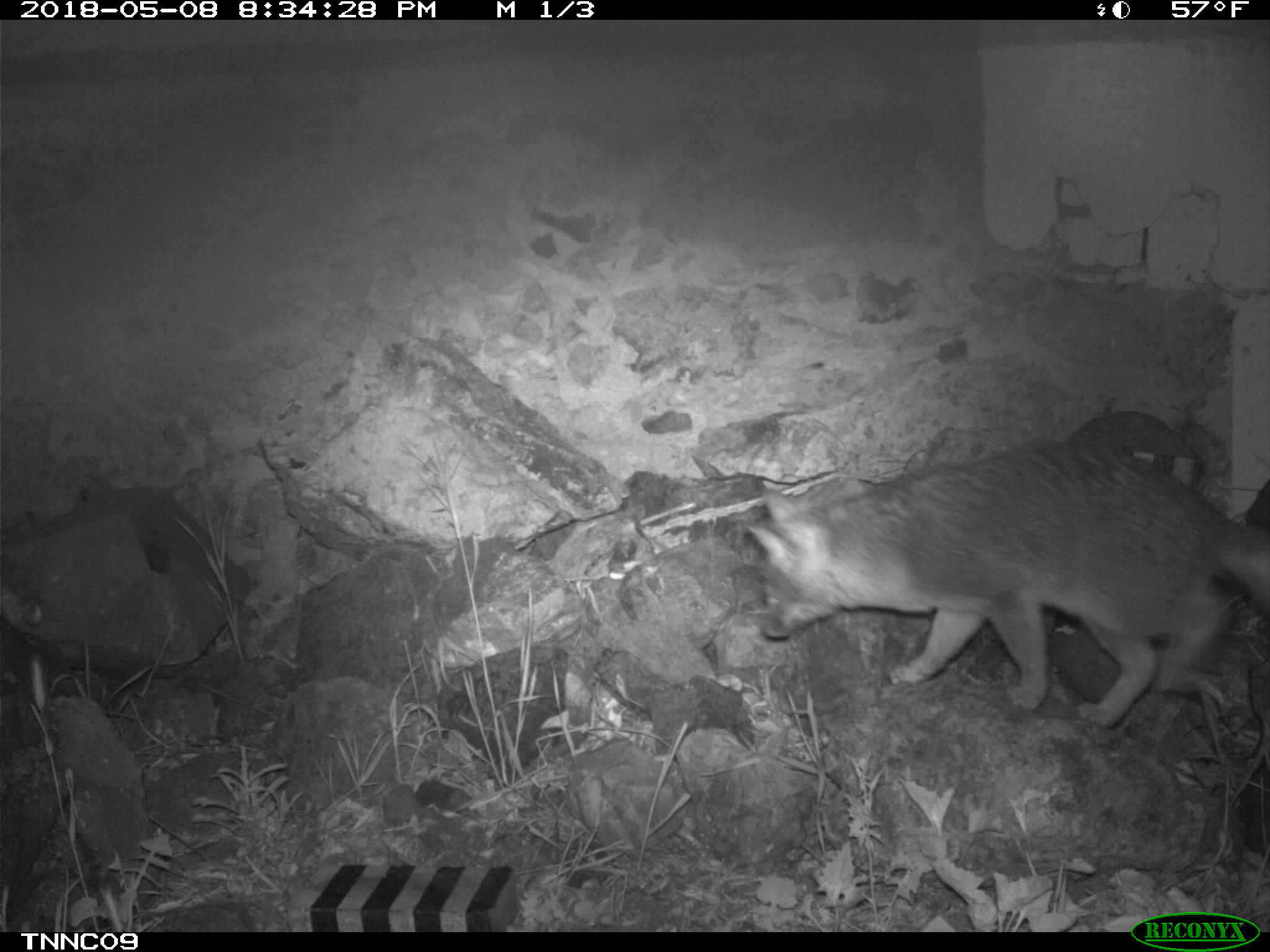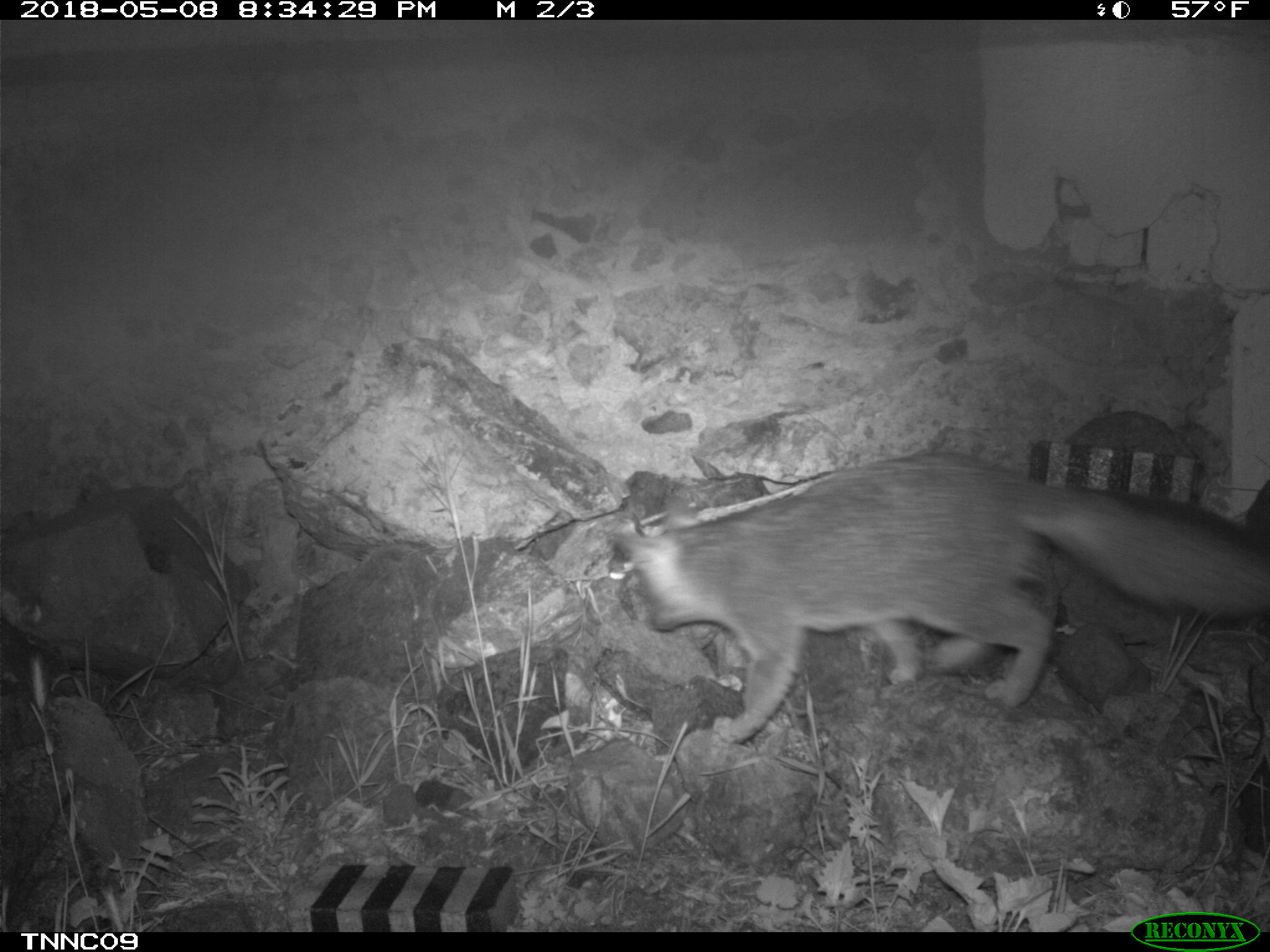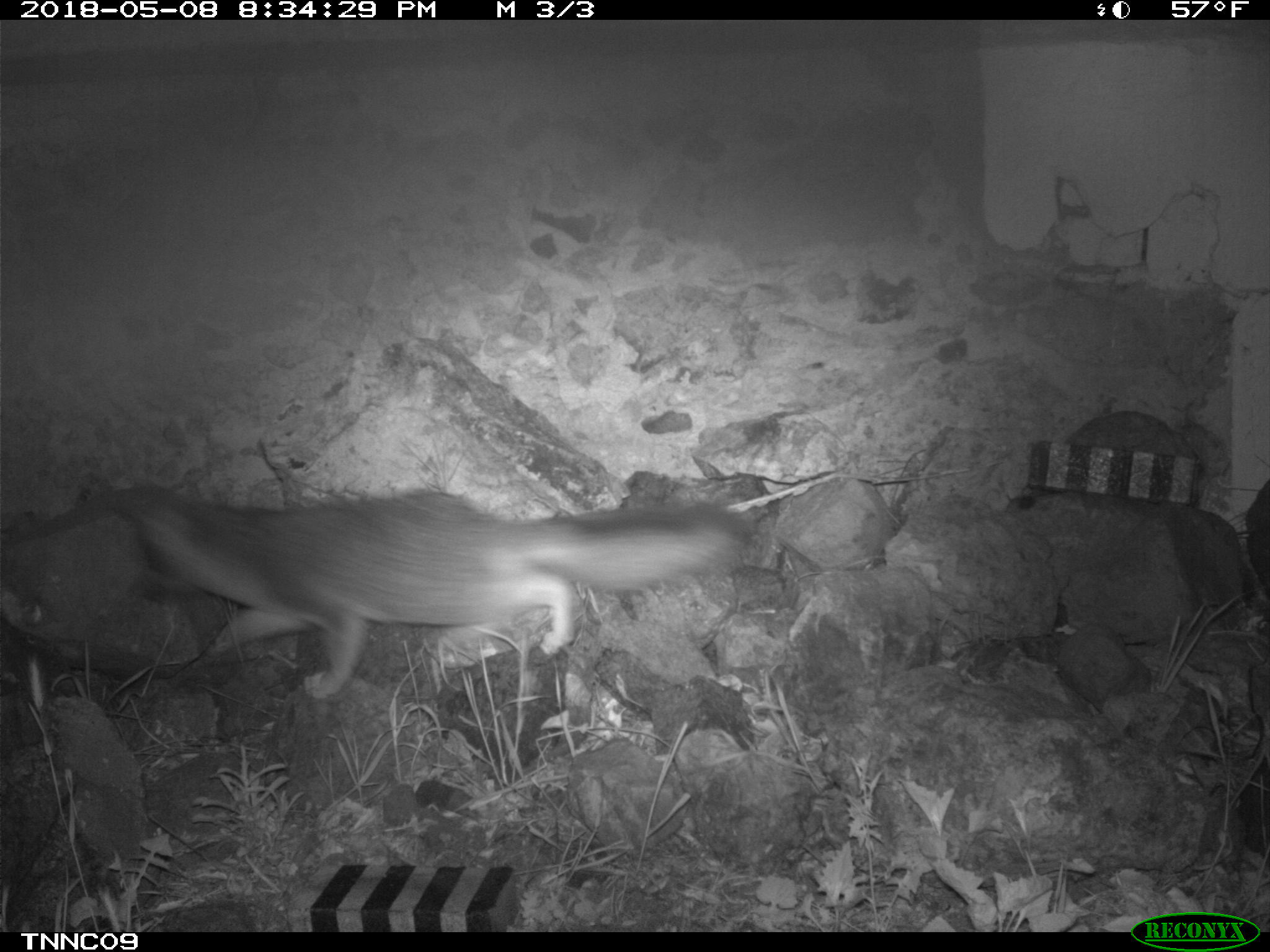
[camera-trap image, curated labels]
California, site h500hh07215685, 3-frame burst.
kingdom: Animalia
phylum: Chordata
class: Mammalia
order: Carnivora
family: Canidae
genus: Urocyon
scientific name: Urocyon littoralis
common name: island fox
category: fox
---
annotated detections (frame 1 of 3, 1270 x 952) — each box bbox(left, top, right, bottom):
fox: bbox(742, 434, 1269, 730)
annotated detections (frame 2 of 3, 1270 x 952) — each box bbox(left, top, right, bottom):
fox: bbox(603, 449, 1269, 745)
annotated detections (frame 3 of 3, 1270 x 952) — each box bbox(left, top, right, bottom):
fox: bbox(125, 484, 747, 697)